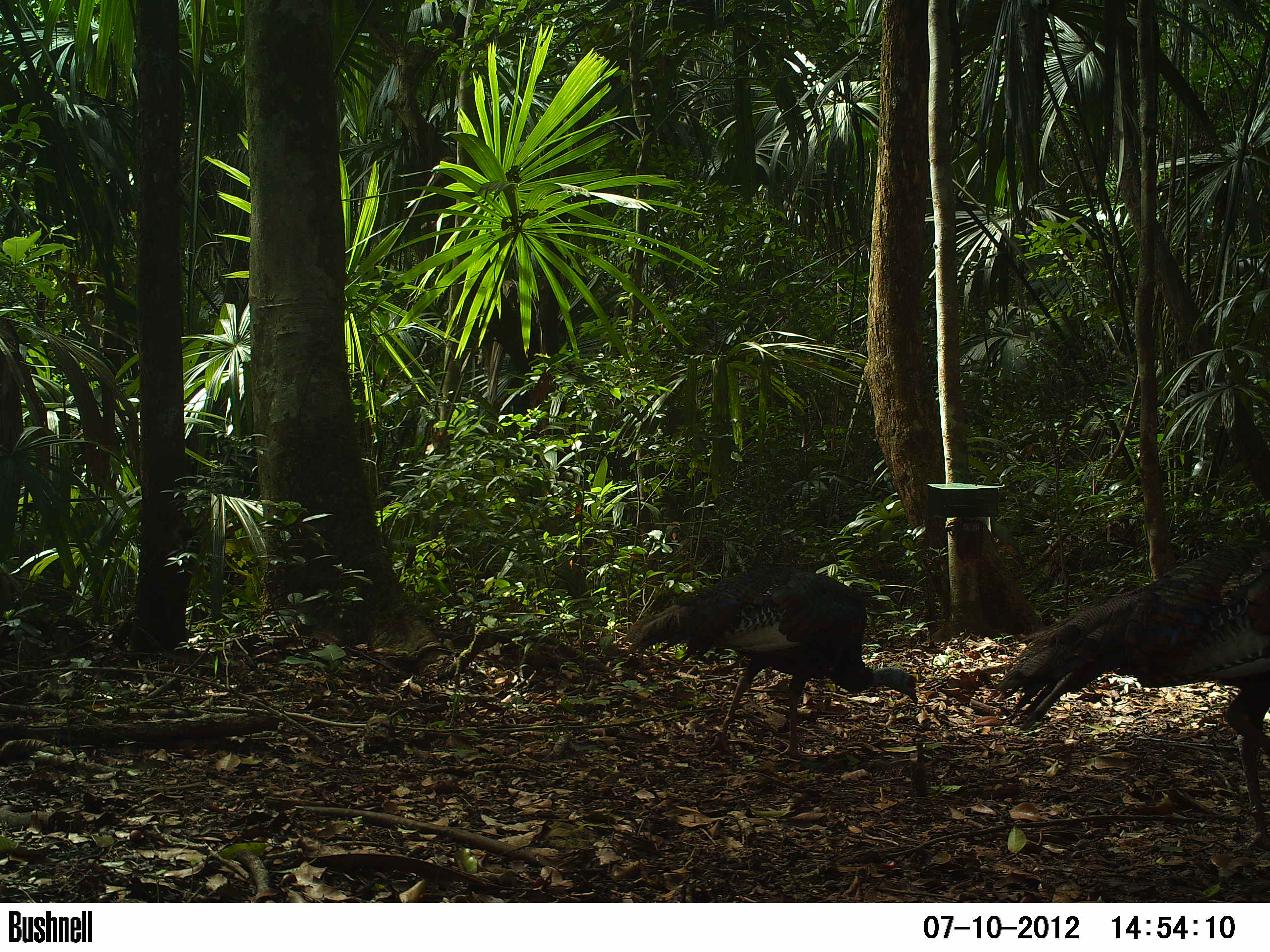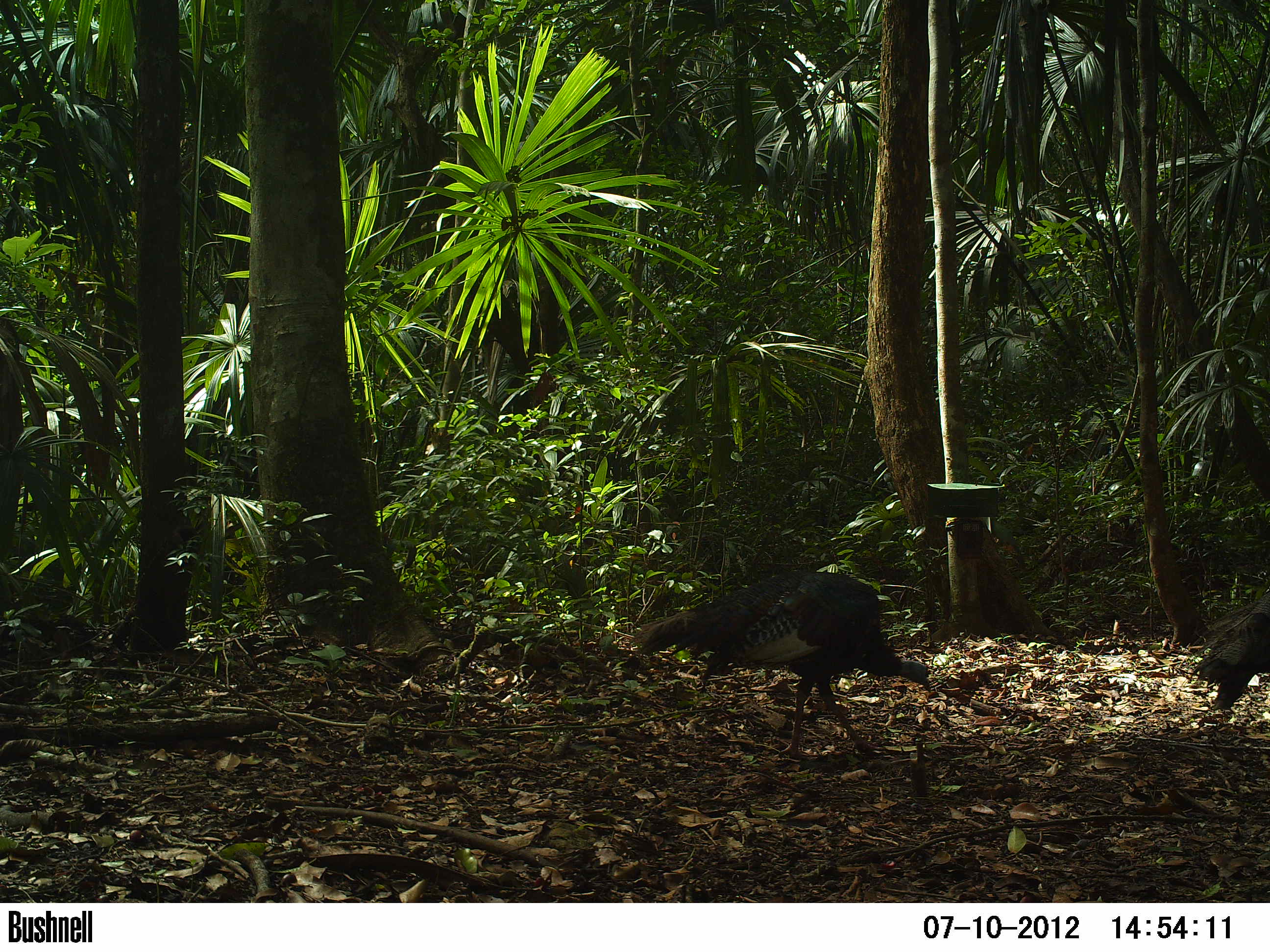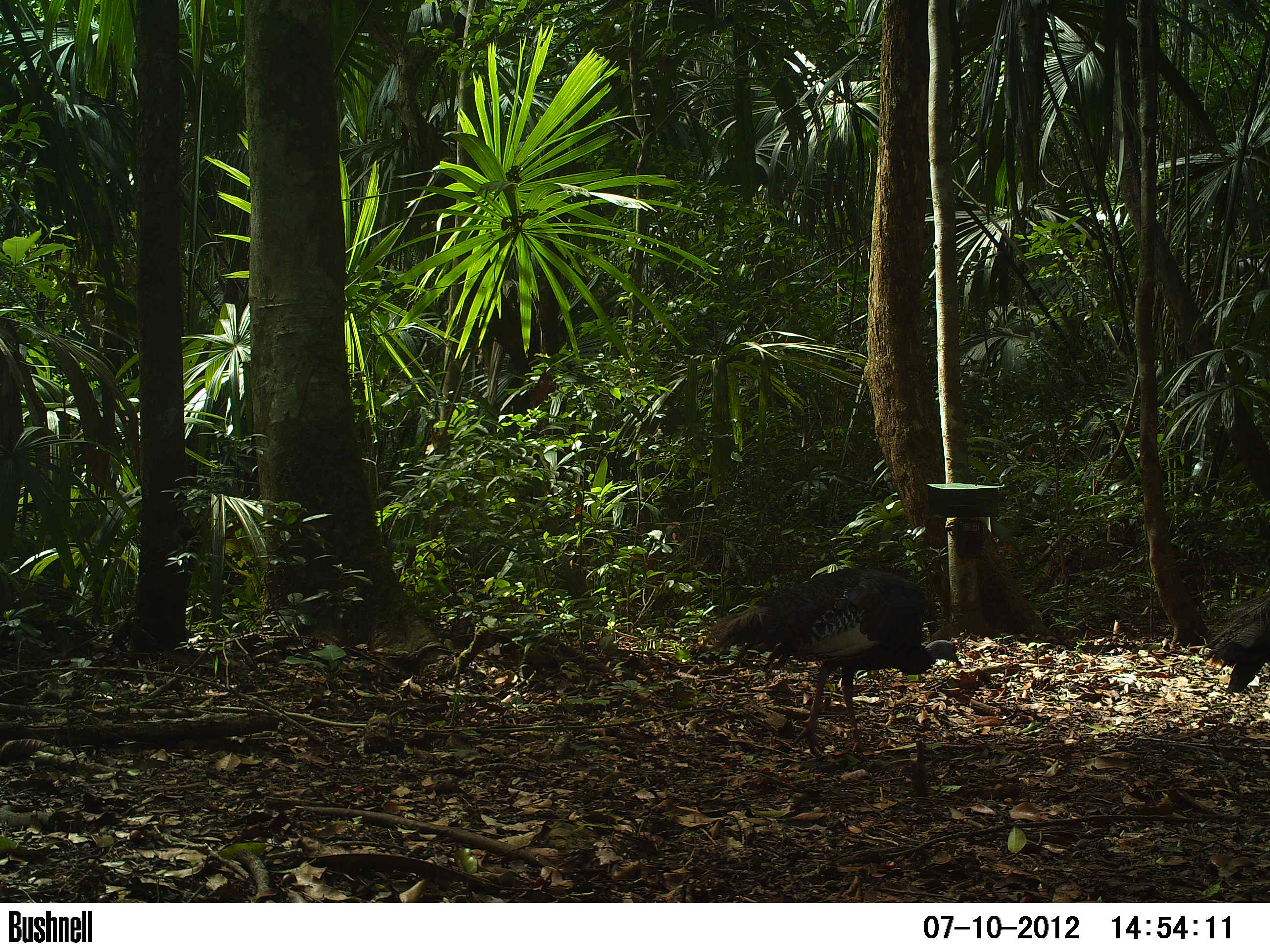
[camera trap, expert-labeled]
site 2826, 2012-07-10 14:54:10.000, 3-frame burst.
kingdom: Animalia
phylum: Chordata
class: Aves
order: Galliformes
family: Phasianidae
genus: Meleagris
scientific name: Meleagris ocellata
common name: ocellated turkey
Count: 2.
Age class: adult.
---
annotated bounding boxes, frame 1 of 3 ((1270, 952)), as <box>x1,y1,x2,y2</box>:
meleagris ocellata: <box>987,538,1270,853</box>; <box>624,563,918,758</box>